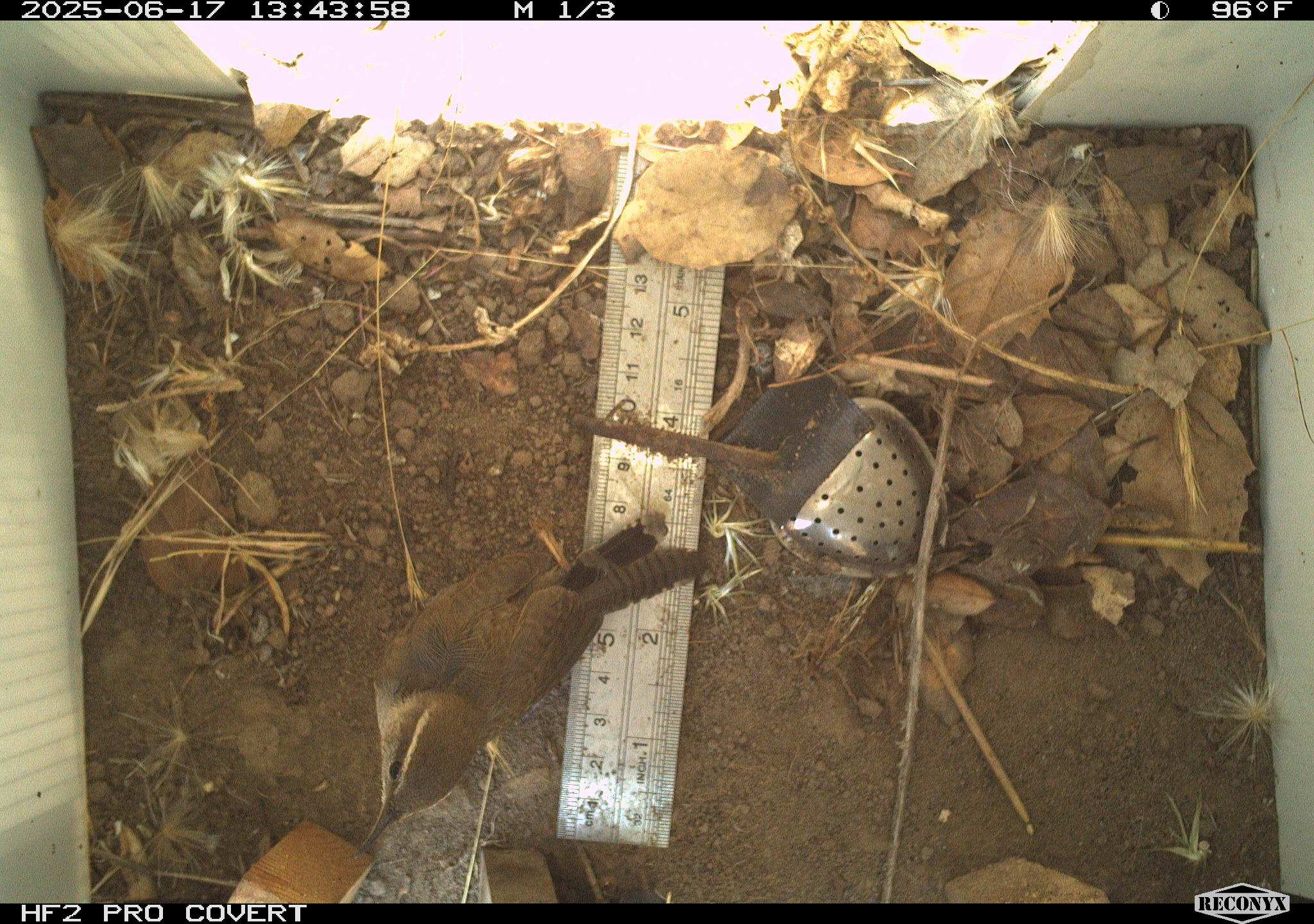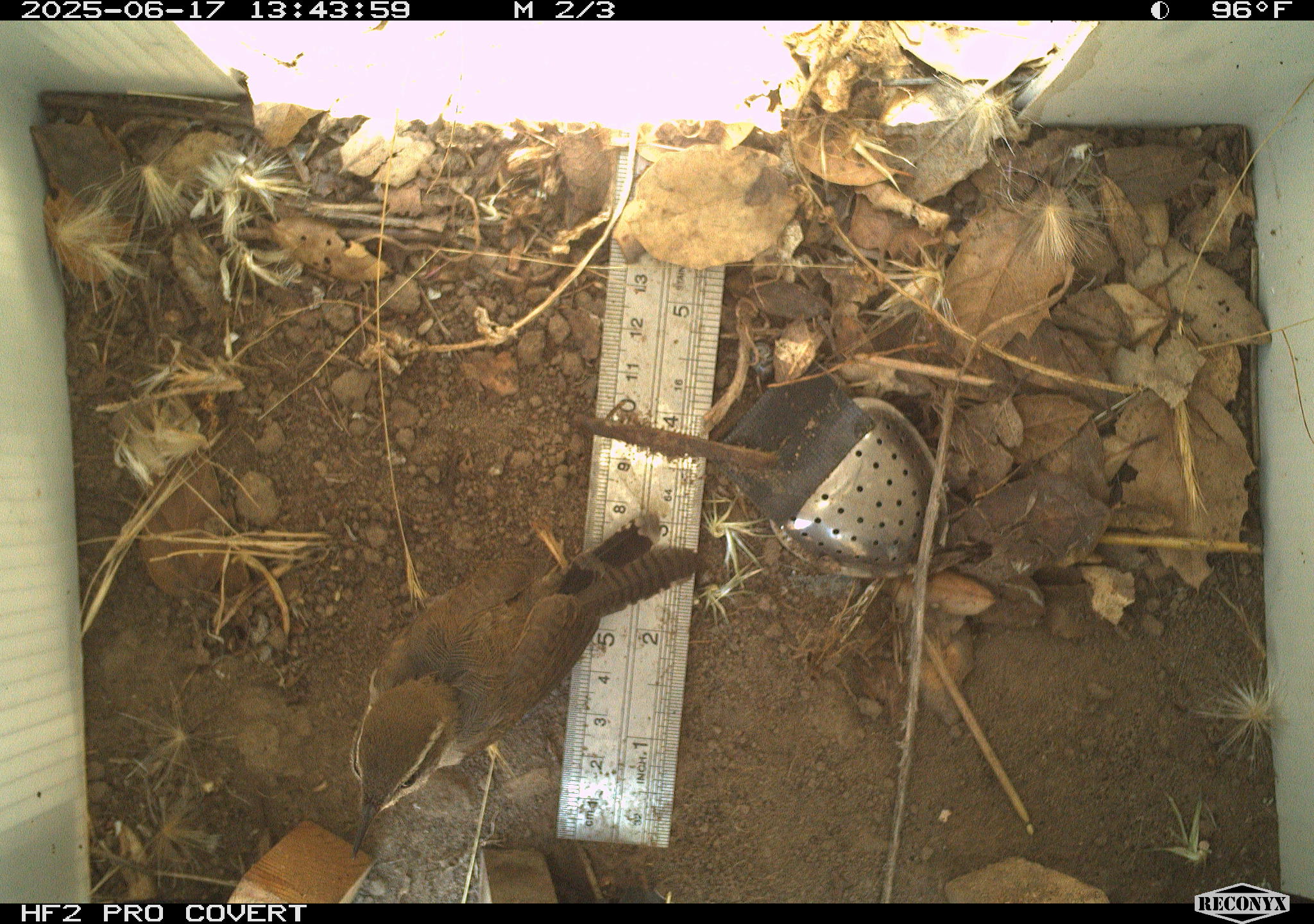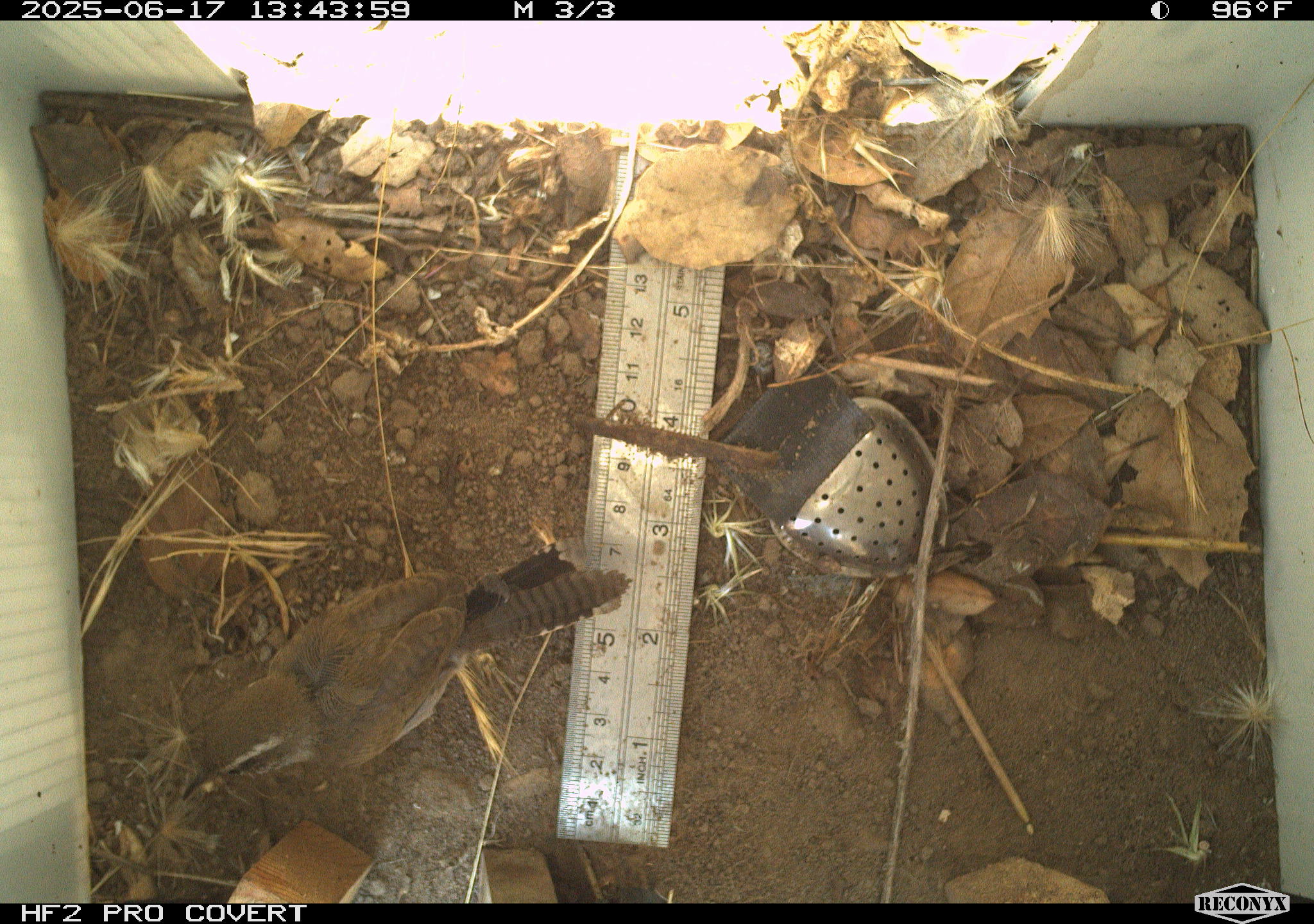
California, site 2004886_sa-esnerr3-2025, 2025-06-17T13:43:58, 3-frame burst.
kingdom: Animalia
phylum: Chordata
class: Aves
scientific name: Aves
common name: bird